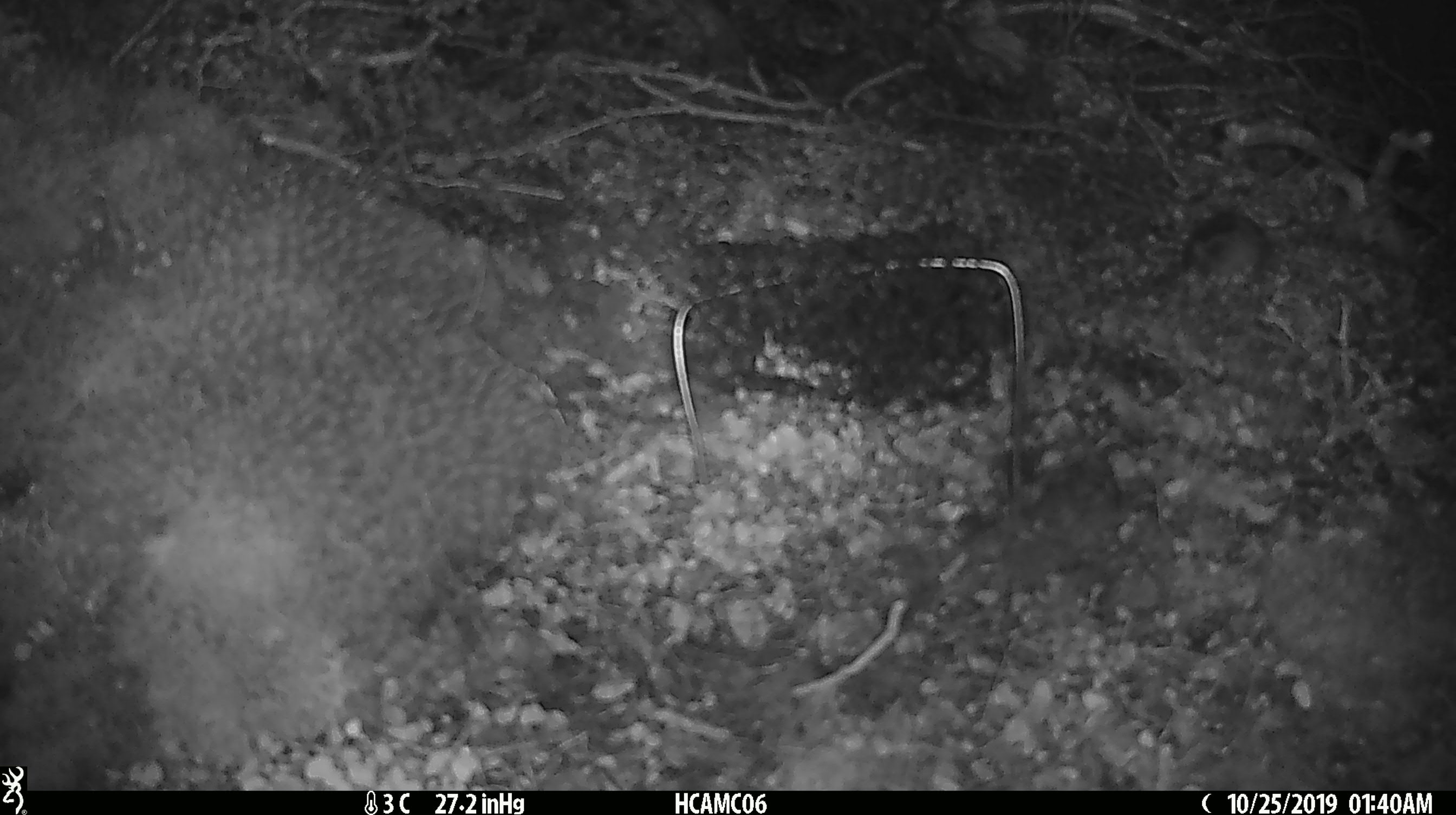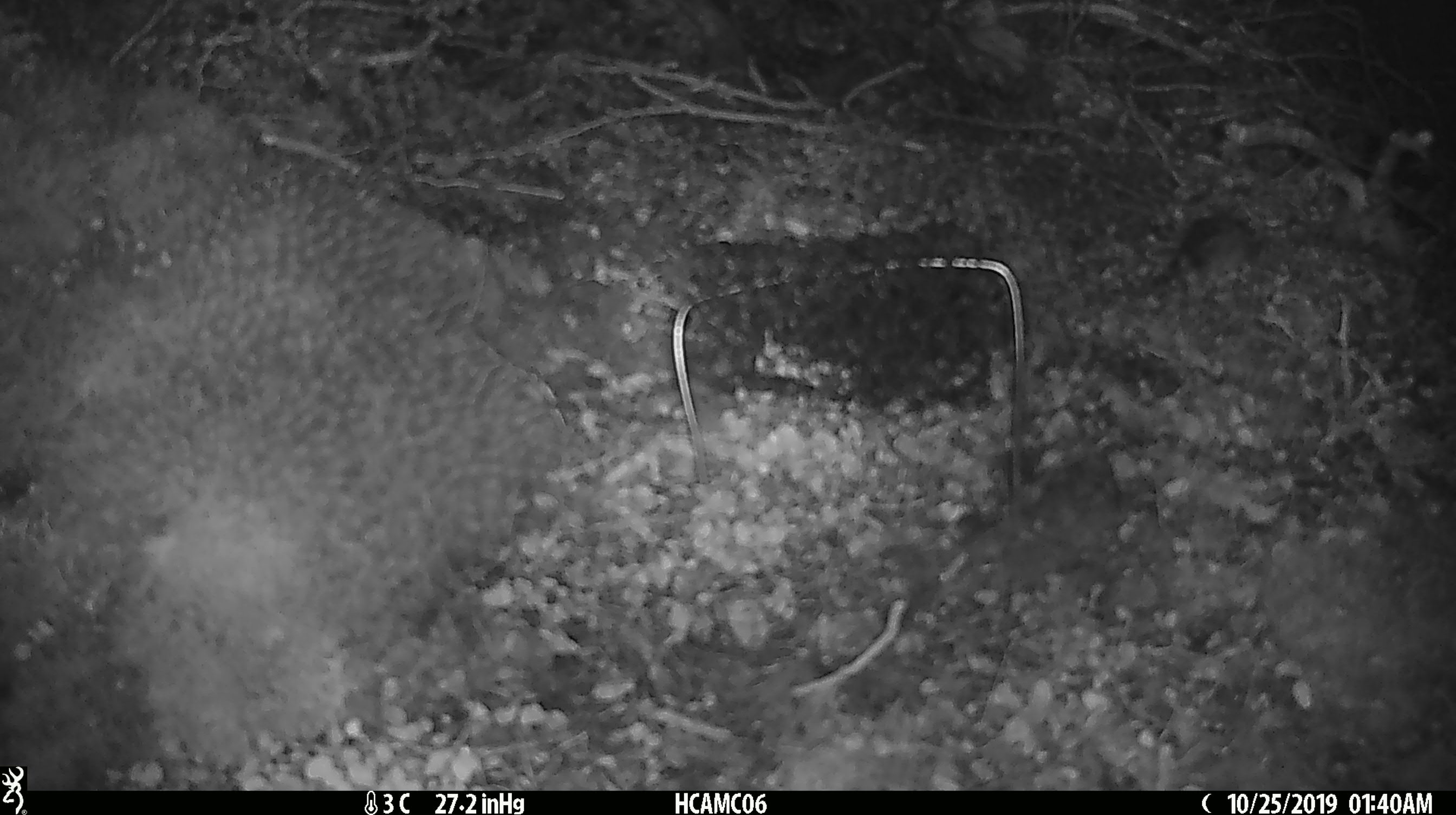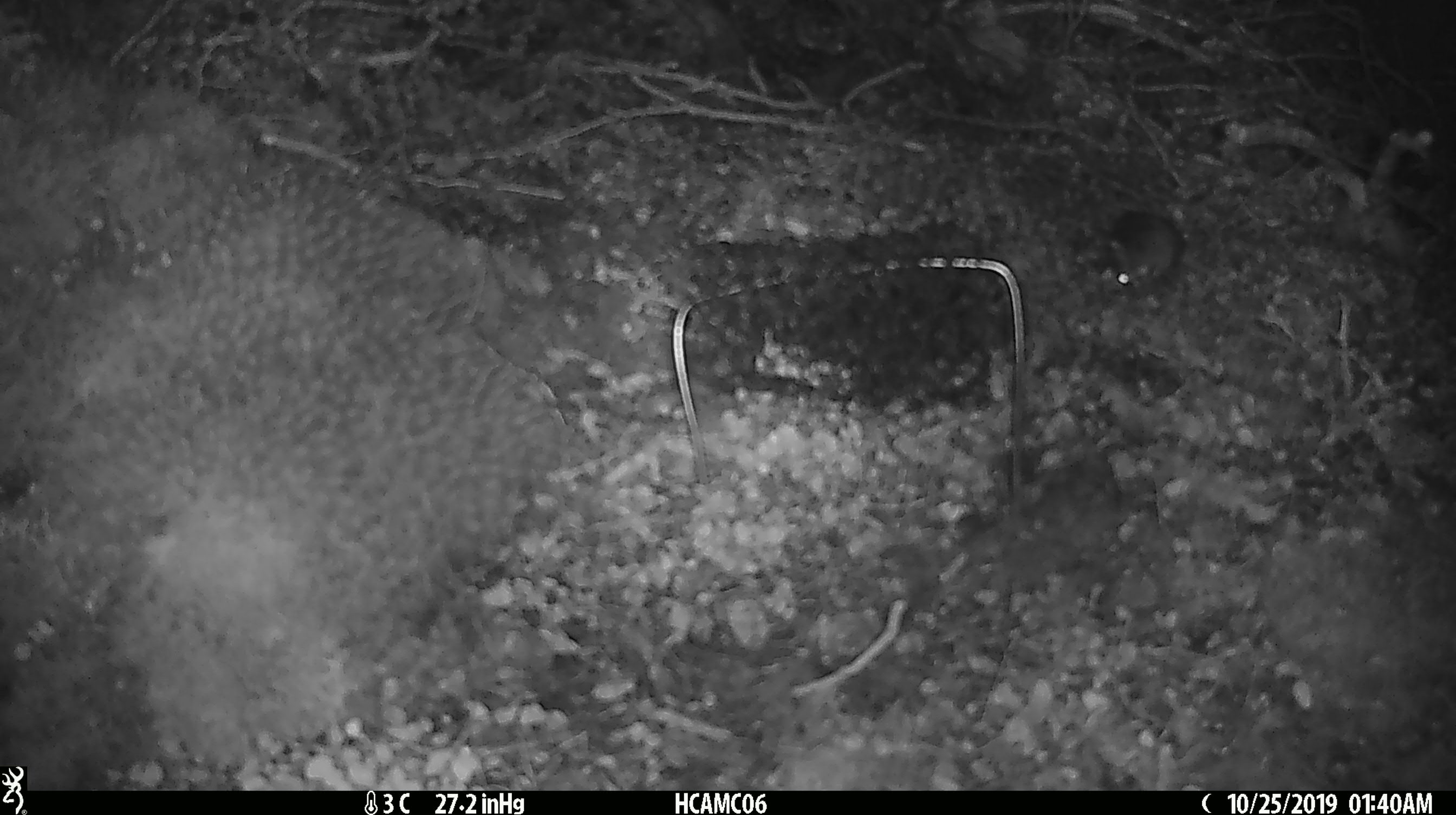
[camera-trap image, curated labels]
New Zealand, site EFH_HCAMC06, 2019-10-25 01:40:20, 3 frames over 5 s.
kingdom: Animalia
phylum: Chordata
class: Mammalia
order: Rodentia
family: Muridae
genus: Mus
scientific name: Mus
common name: mouse